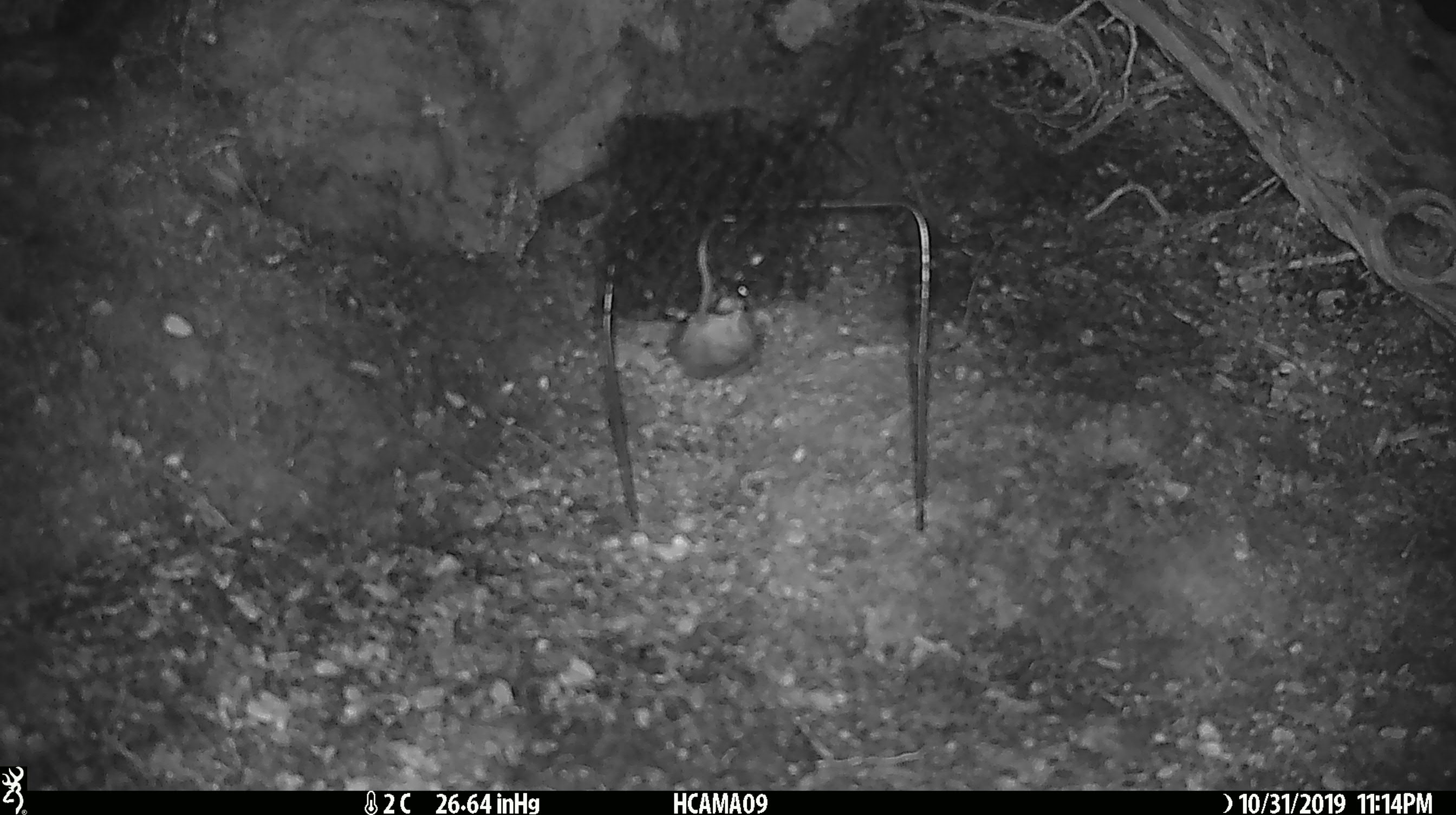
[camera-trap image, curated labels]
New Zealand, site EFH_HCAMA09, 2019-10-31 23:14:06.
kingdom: Animalia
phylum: Chordata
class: Mammalia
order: Rodentia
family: Muridae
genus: Mus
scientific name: Mus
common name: mouse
Mouse (Mus).